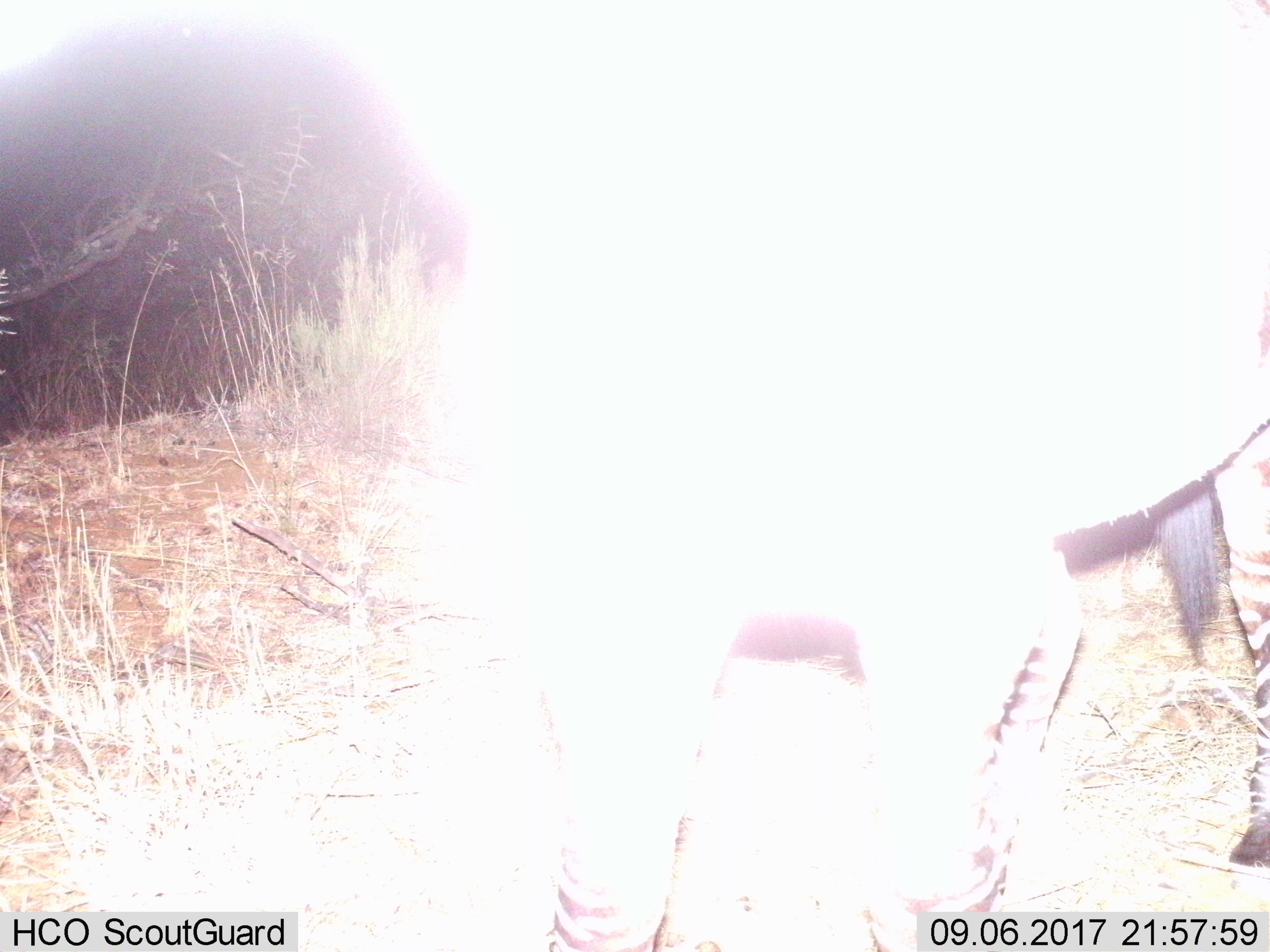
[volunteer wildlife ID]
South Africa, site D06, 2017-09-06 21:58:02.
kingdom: Animalia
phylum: Chordata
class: Mammalia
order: Perissodactyla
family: Equidae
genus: Equus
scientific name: Equus zebra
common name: mountain zebra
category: zebramountain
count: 1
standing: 43%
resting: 0%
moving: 57%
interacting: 0%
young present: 0%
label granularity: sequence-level